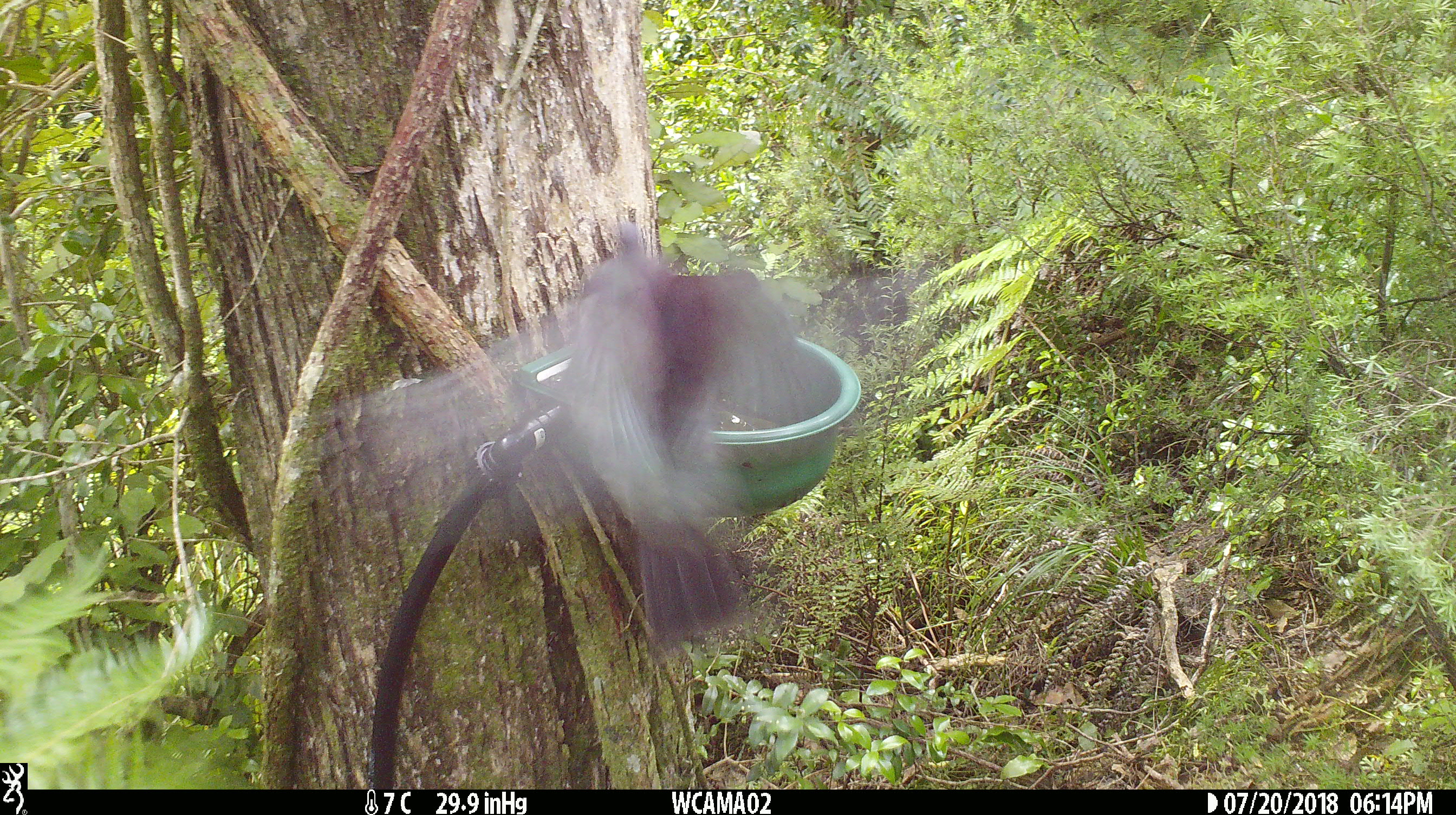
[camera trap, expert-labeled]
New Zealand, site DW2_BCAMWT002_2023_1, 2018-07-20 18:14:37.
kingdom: Animalia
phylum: Chordata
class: Aves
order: Columbiformes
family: Columbidae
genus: Hemiphaga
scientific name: Hemiphaga novaeseelandiae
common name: new zealand pigeon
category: kereru